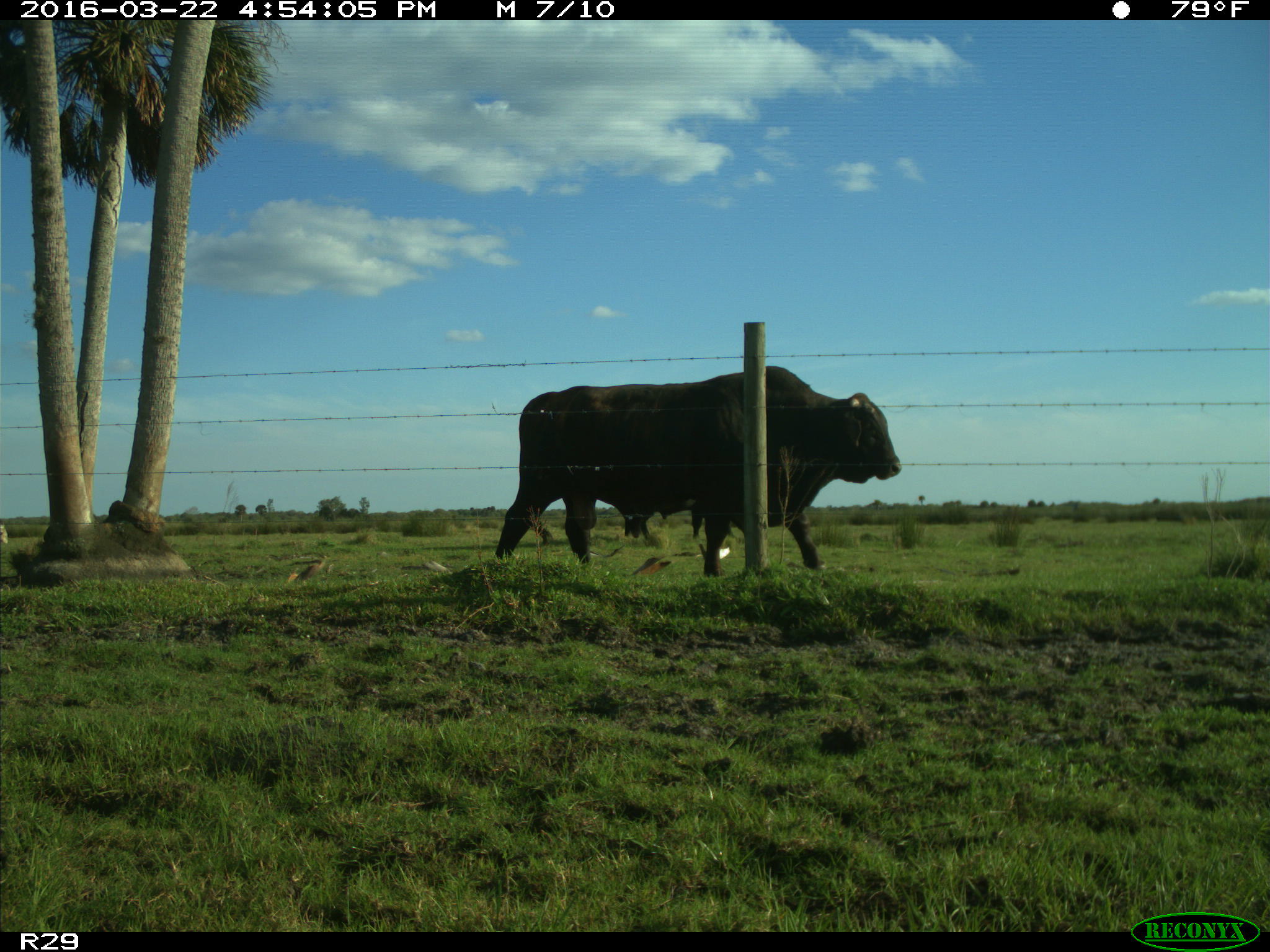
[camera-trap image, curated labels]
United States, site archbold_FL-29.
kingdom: Animalia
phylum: Chordata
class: Mammalia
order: Artiodactyla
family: Bovidae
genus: Bos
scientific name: Bos taurus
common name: domestic cow